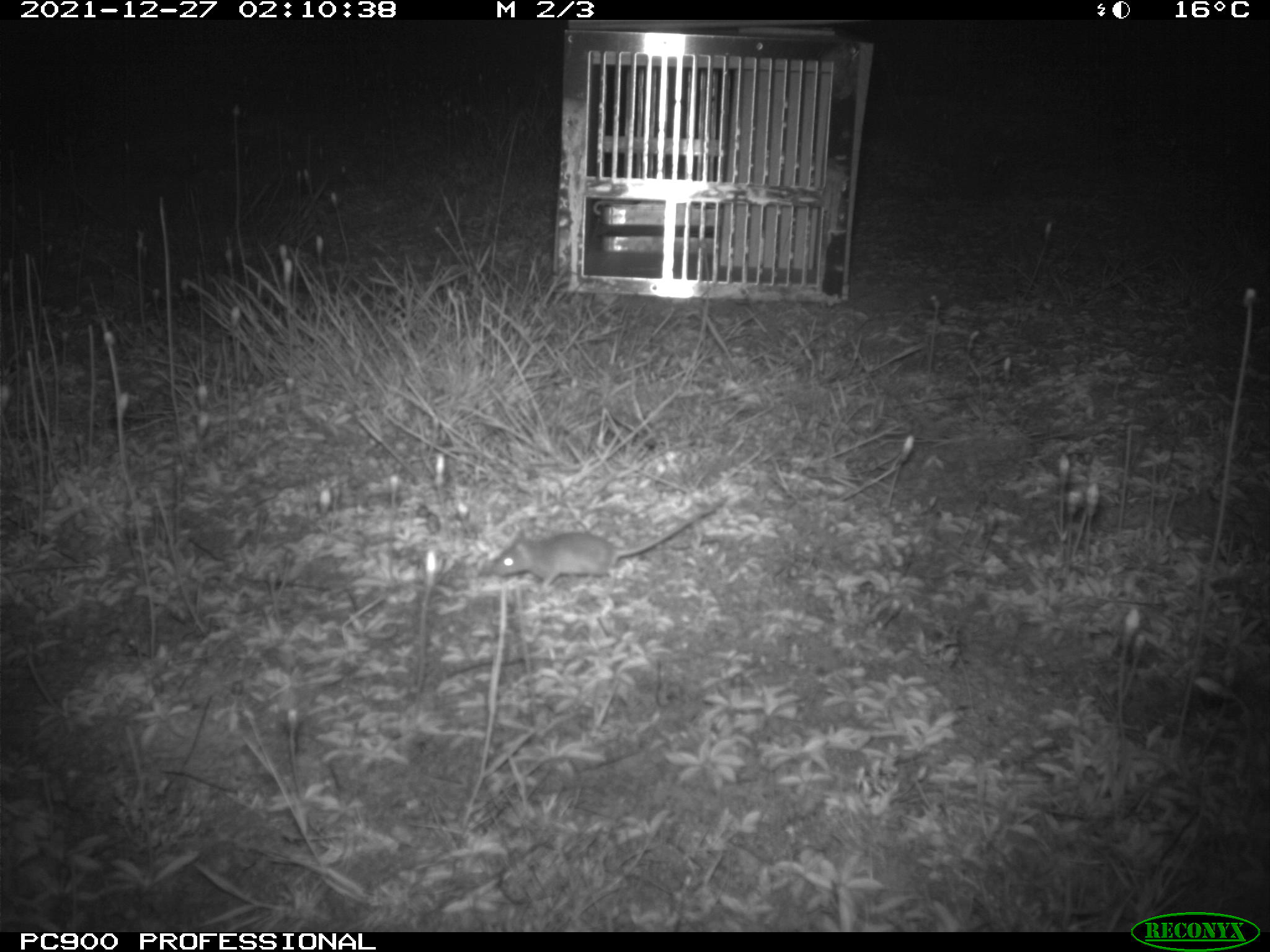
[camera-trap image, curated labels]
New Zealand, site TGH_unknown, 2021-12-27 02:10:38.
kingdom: Animalia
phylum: Chordata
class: Mammalia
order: Rodentia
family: Muridae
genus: Mus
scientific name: Mus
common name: mouse